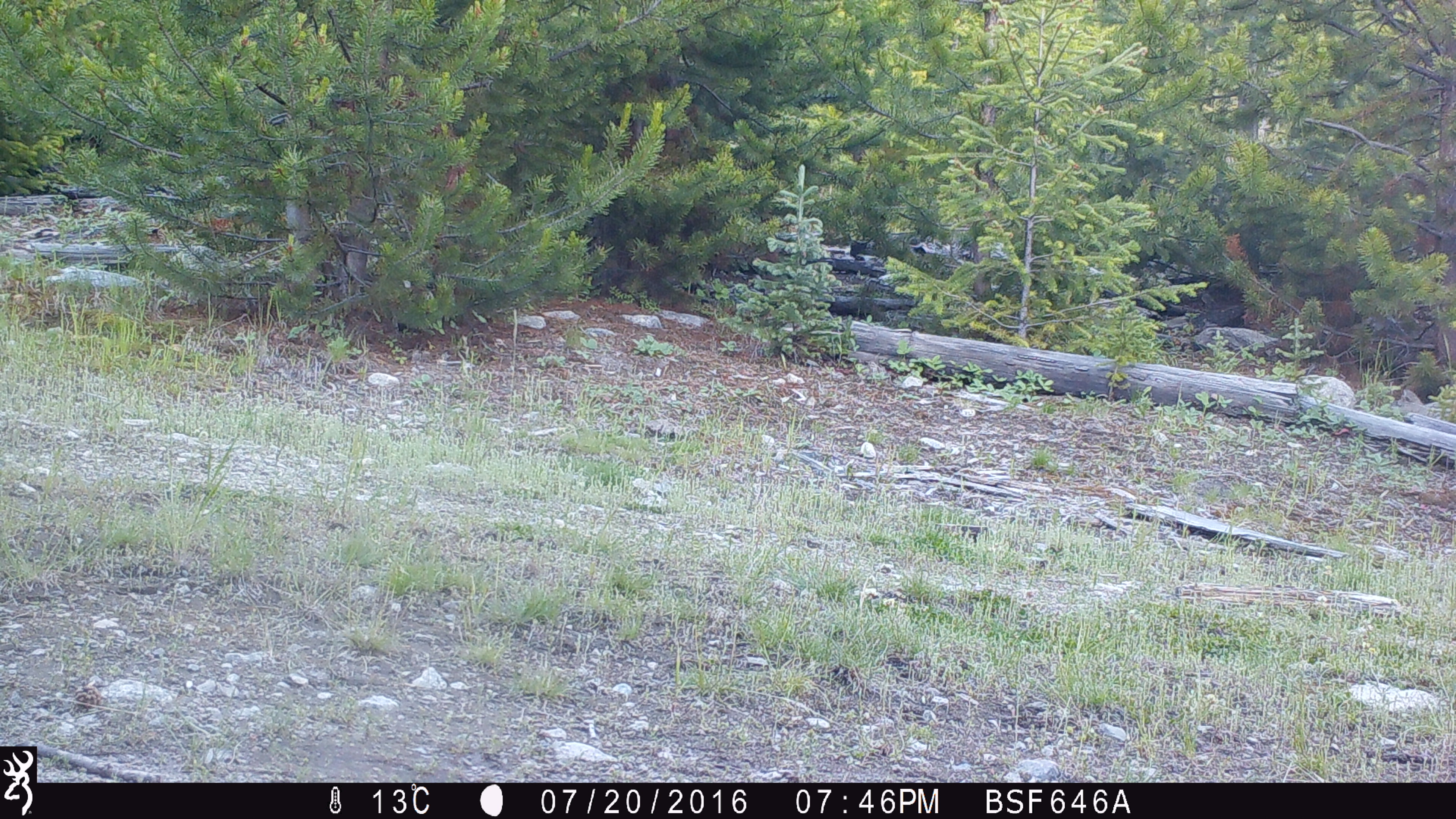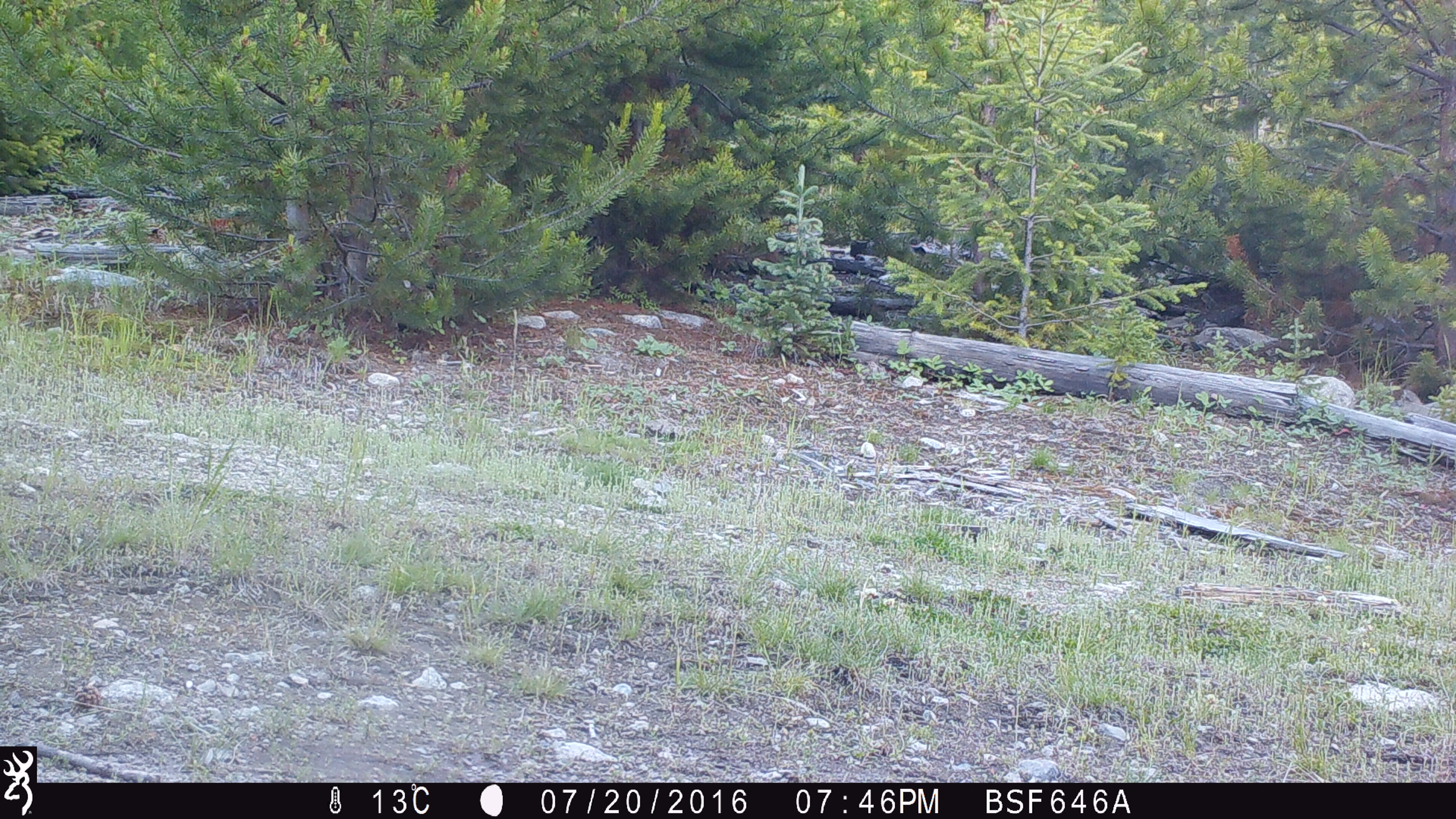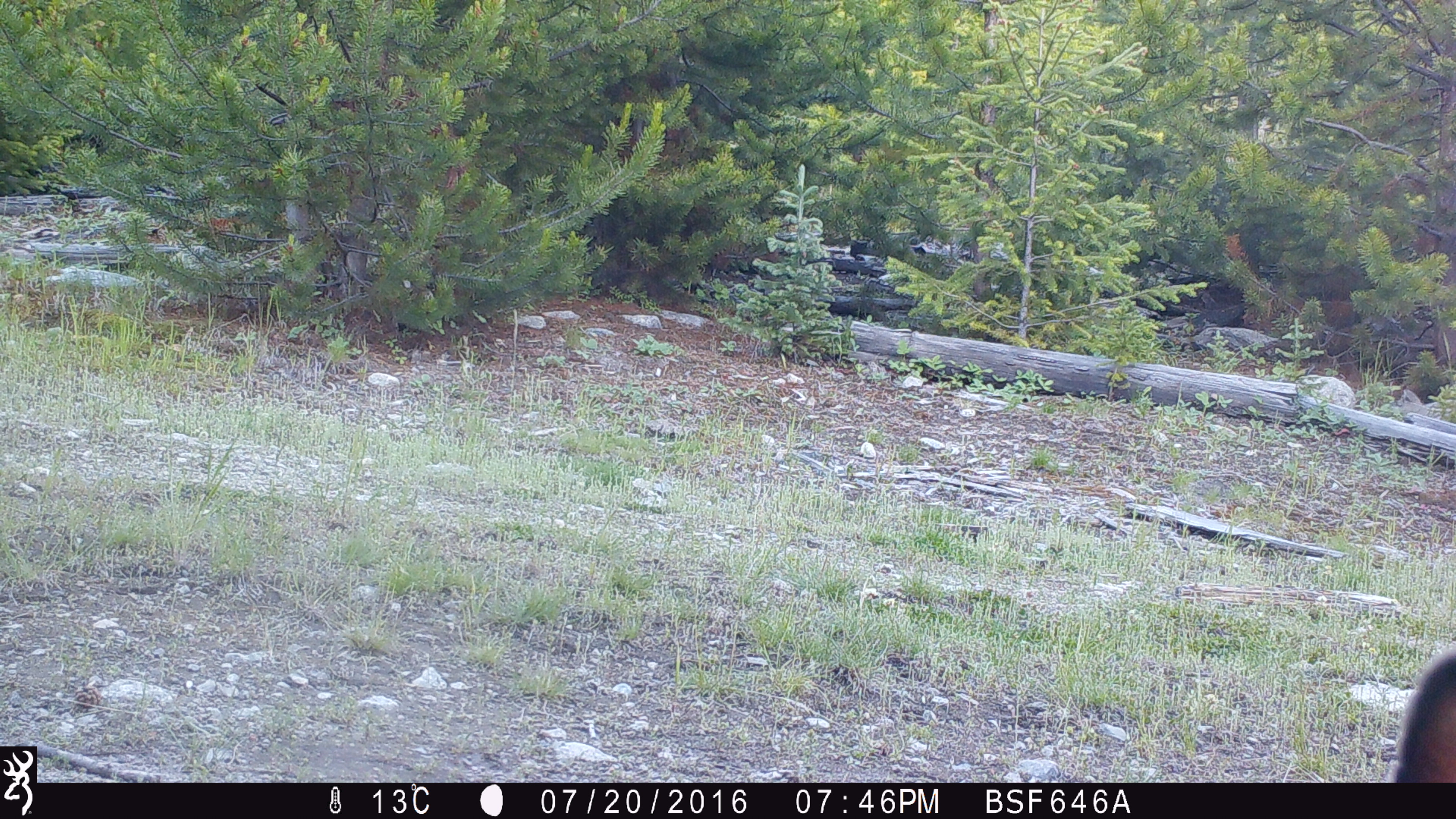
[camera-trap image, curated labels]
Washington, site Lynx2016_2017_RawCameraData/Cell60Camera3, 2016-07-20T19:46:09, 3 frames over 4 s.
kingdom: Animalia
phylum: Chordata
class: Mammalia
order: Lagomorpha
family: Leporidae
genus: Lepus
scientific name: Lepus americanus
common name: snowshoe hare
Lepus americanus (snowshoe hare). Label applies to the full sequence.